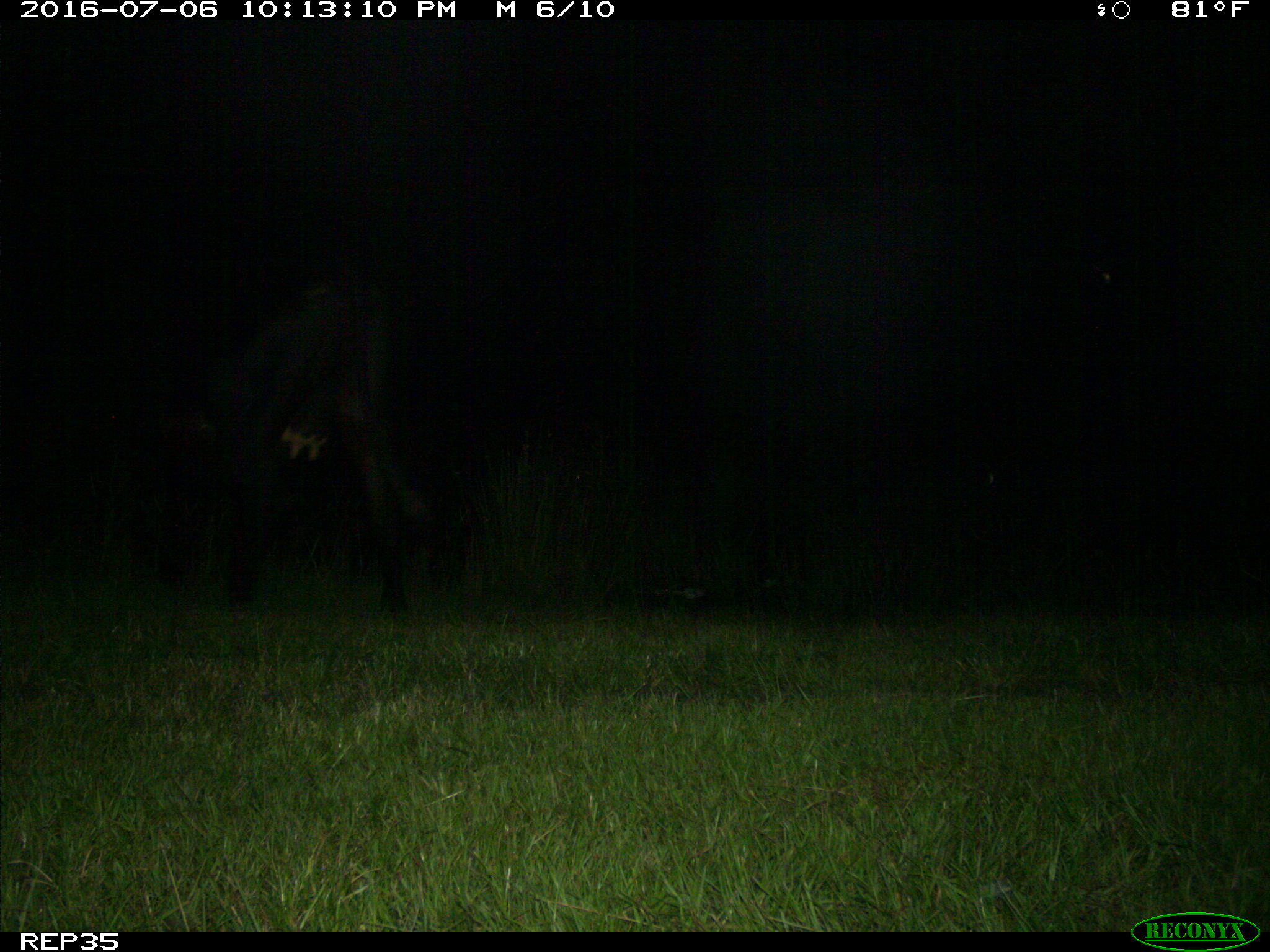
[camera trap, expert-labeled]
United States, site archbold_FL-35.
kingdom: Animalia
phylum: Chordata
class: Mammalia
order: Artiodactyla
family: Bovidae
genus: Bos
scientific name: Bos taurus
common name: domestic cow